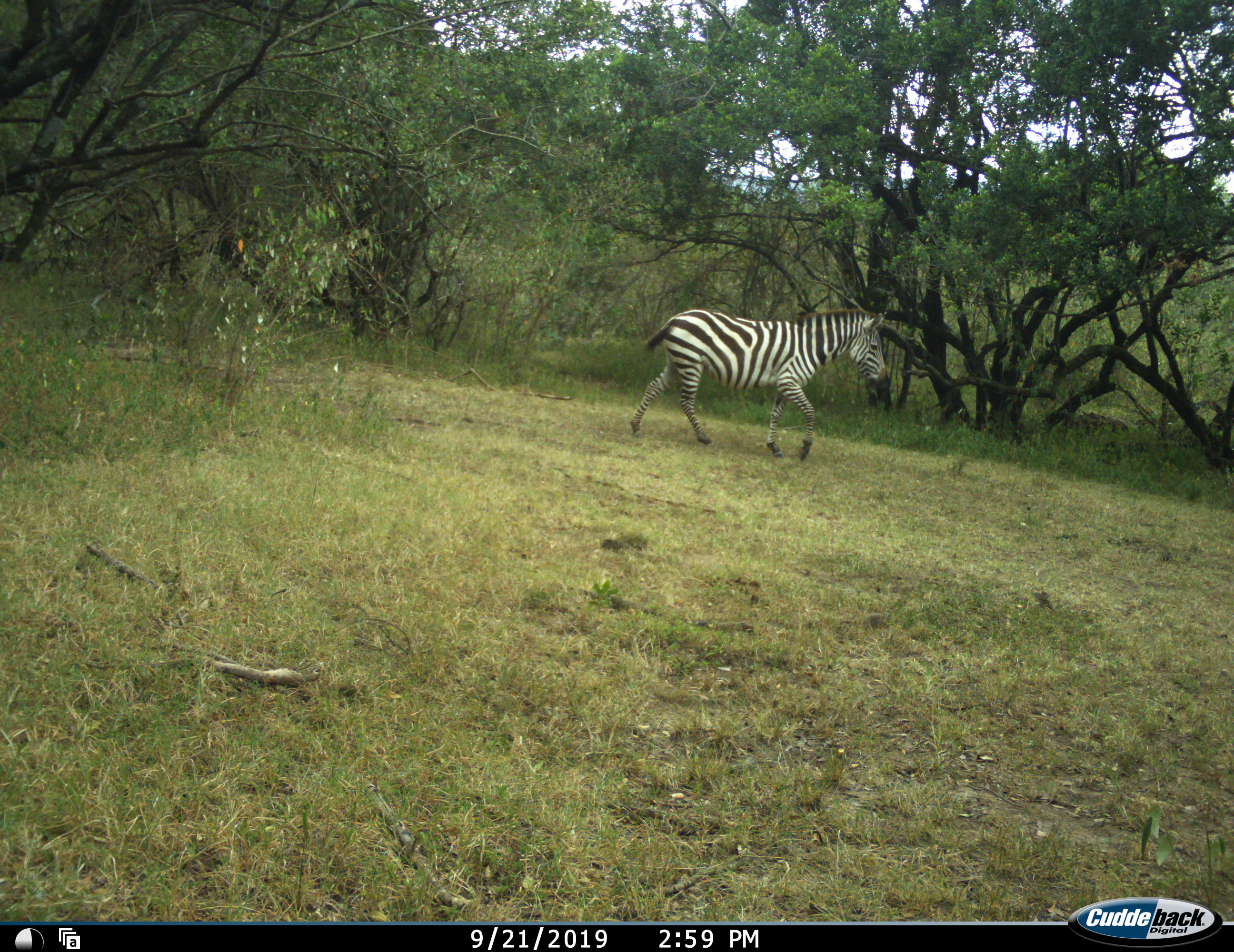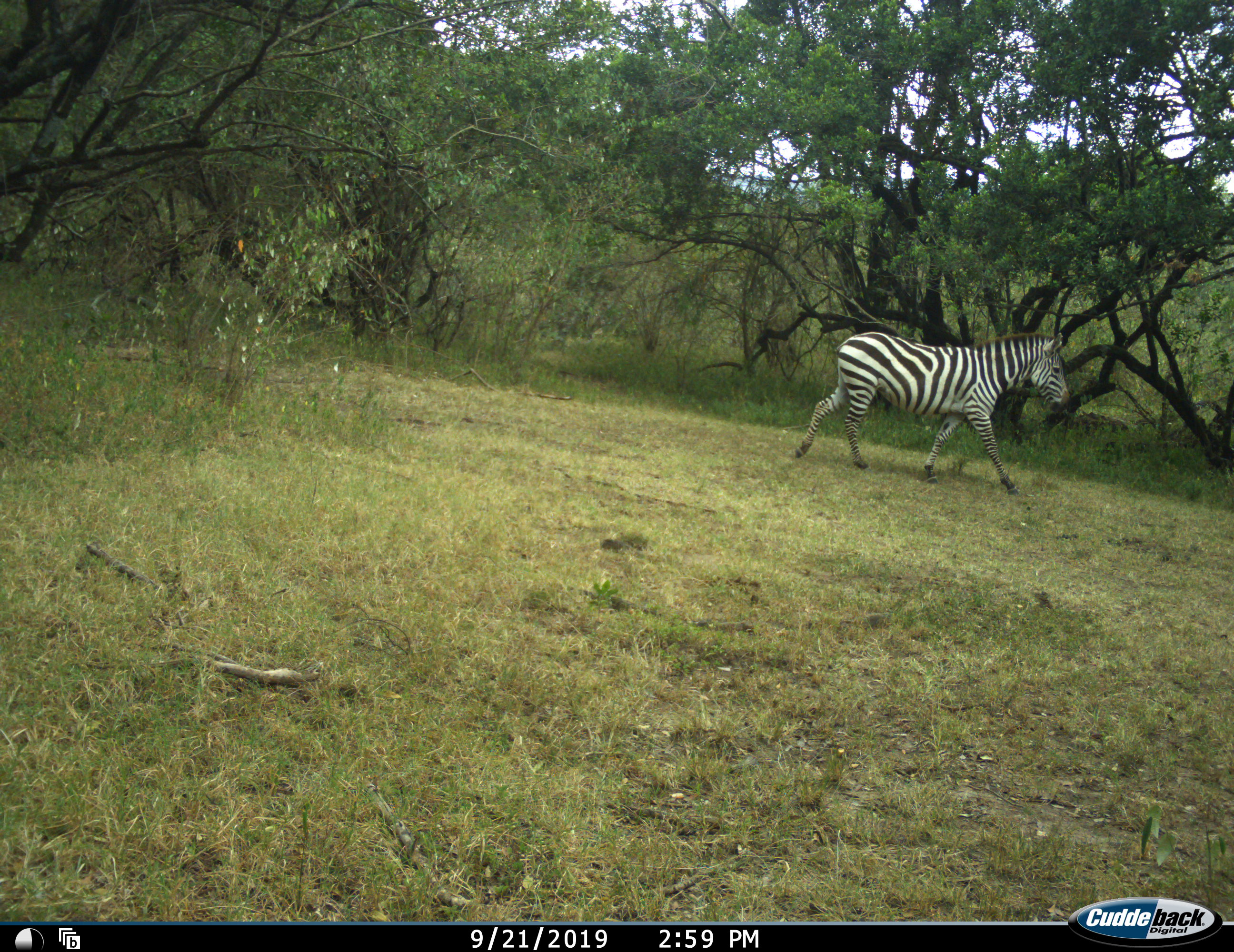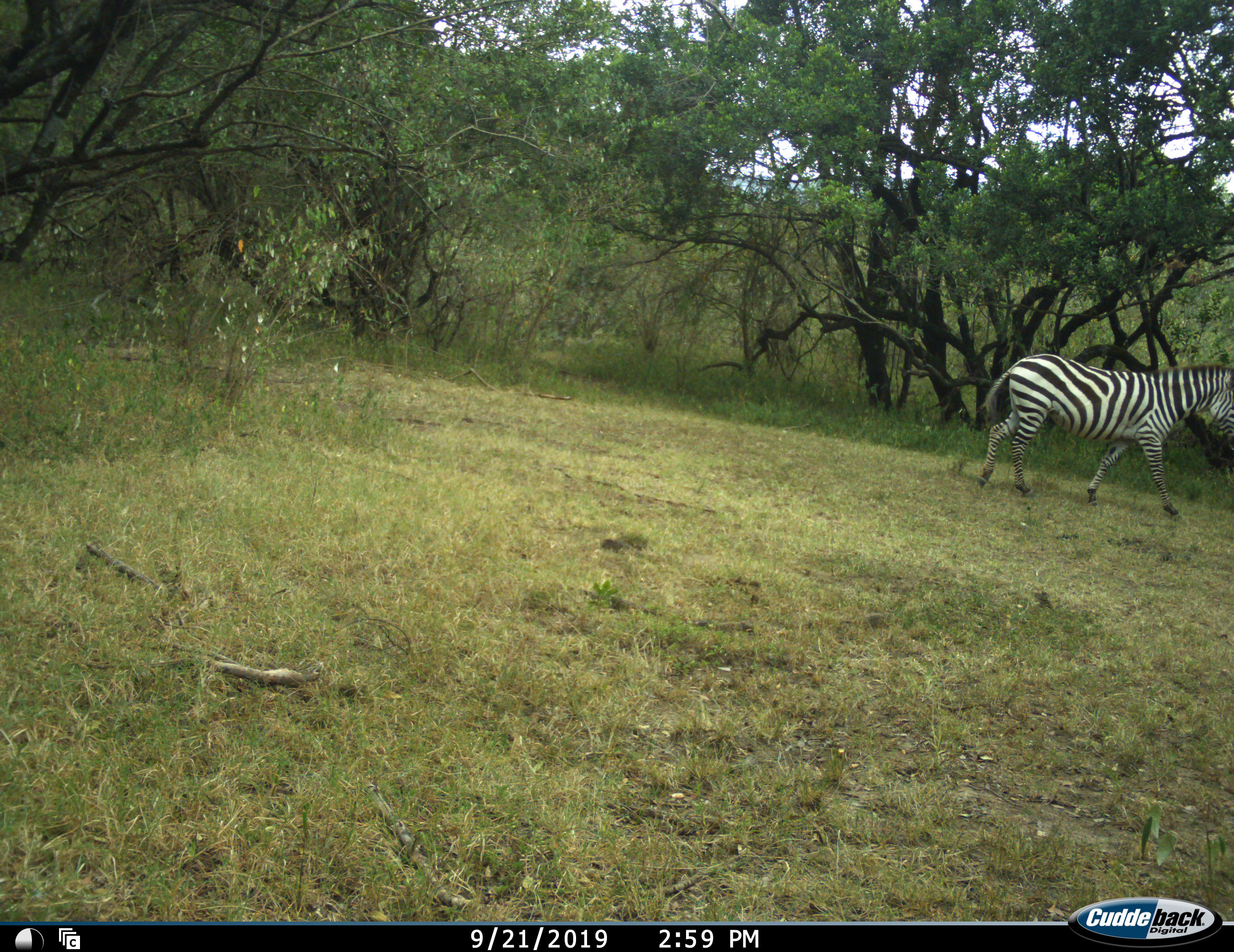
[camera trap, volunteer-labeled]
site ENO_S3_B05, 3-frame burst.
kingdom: Animalia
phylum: Chordata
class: Mammalia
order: Perissodactyla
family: Equidae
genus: Equus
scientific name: Equus quagga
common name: plains zebra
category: zebraplains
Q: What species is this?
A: Zebraplains (plains zebra) (Equus quagga).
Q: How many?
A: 1.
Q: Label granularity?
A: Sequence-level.